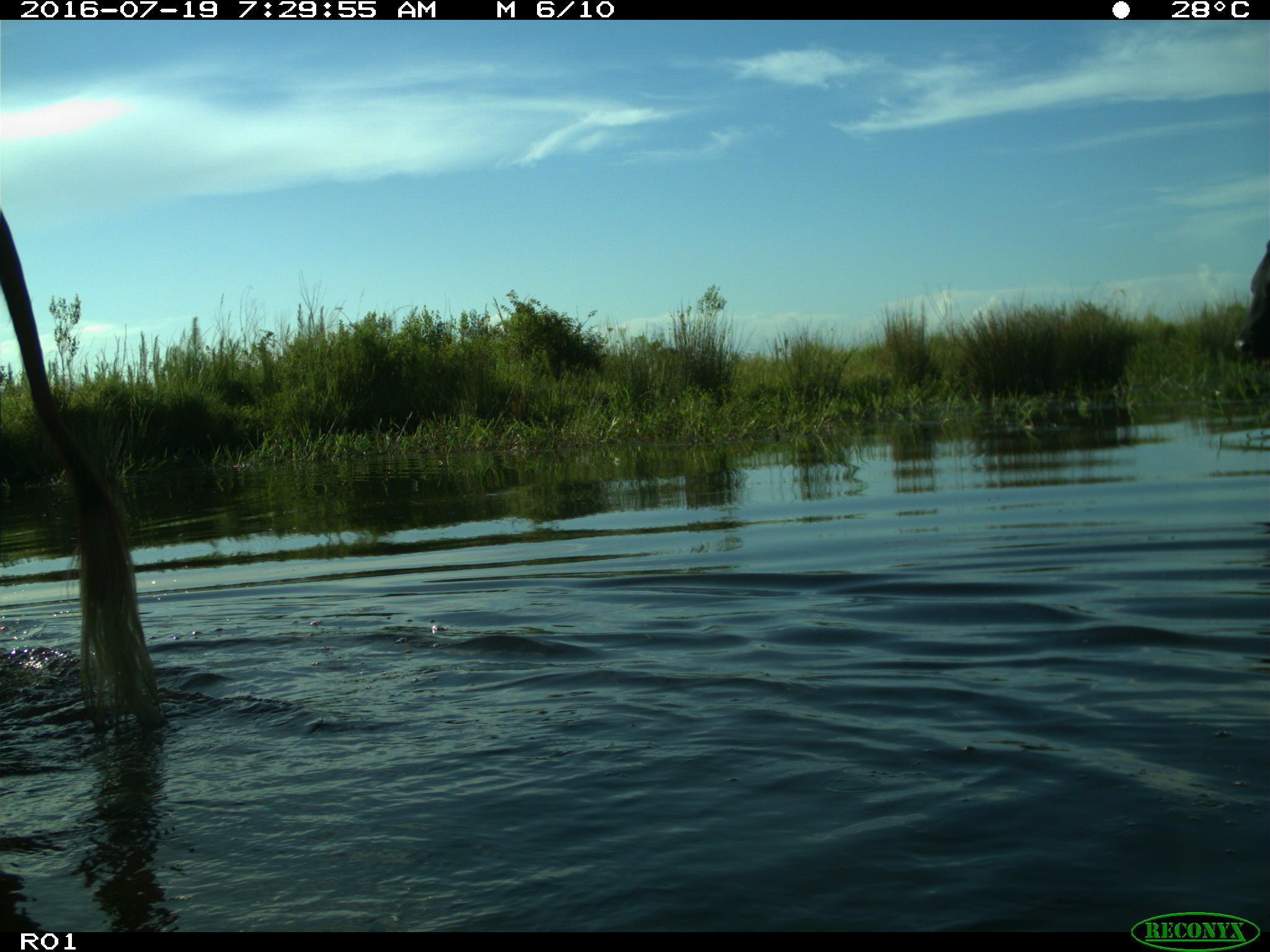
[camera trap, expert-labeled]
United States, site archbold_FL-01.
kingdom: Animalia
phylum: Chordata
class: Mammalia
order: Artiodactyla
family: Bovidae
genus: Bos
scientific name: Bos taurus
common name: domestic cow